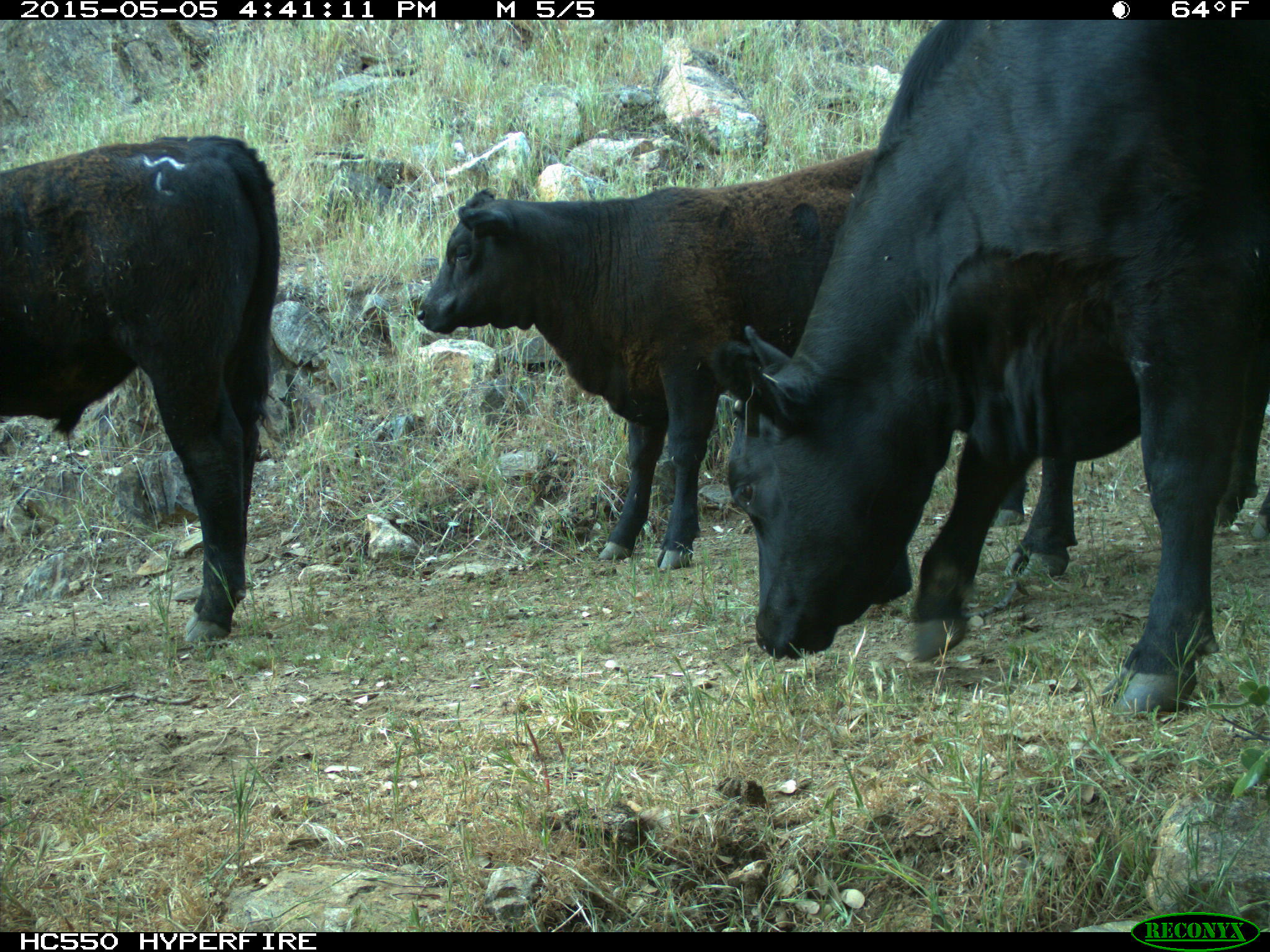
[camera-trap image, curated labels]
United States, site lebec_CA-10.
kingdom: Animalia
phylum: Chordata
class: Mammalia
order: Artiodactyla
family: Bovidae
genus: Bos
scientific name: Bos taurus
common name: domestic cow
Bos taurus (domestic cow).